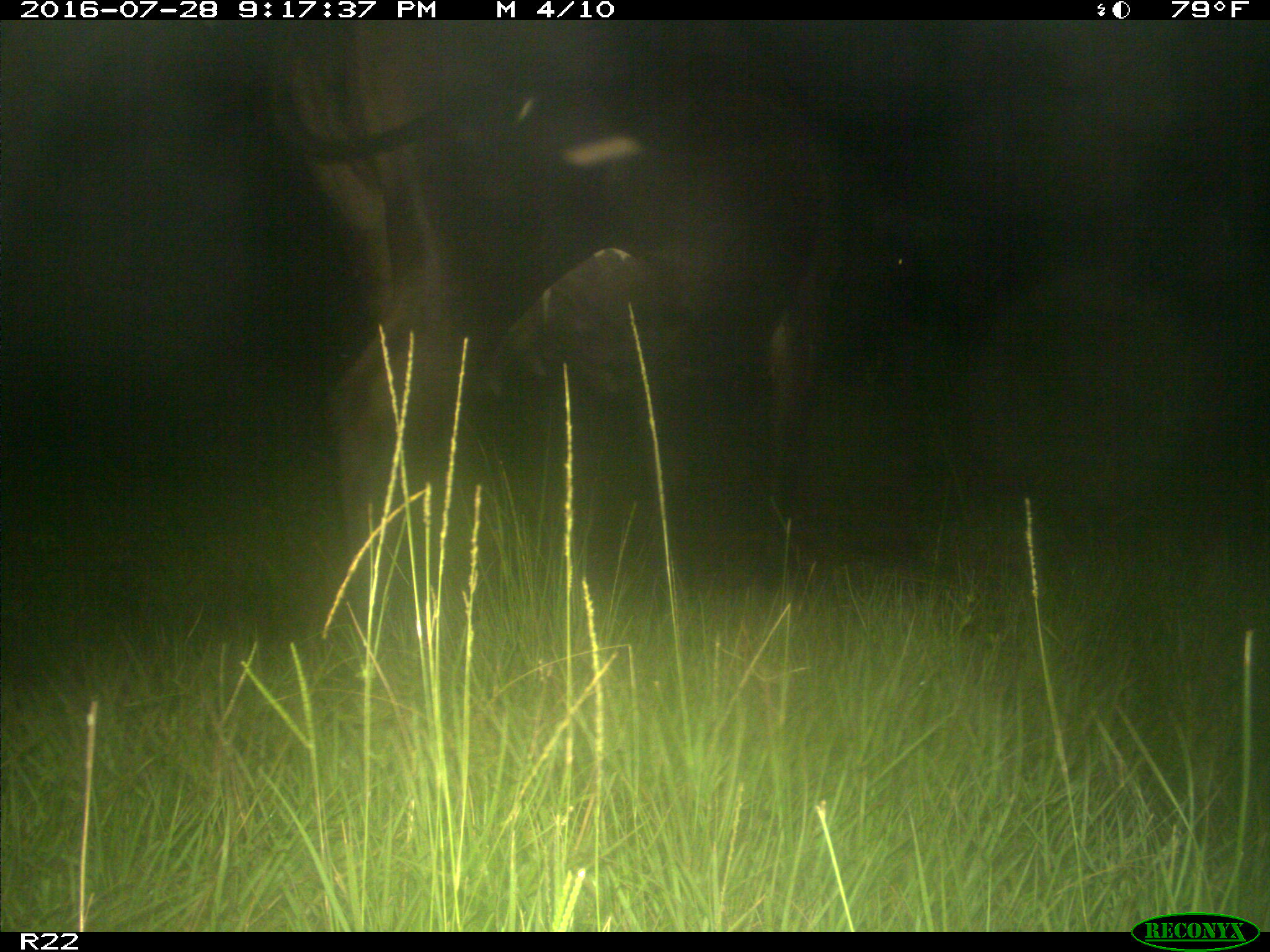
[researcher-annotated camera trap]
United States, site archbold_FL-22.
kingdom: Animalia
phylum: Chordata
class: Mammalia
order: Artiodactyla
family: Bovidae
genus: Bos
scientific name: Bos taurus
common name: domestic cow